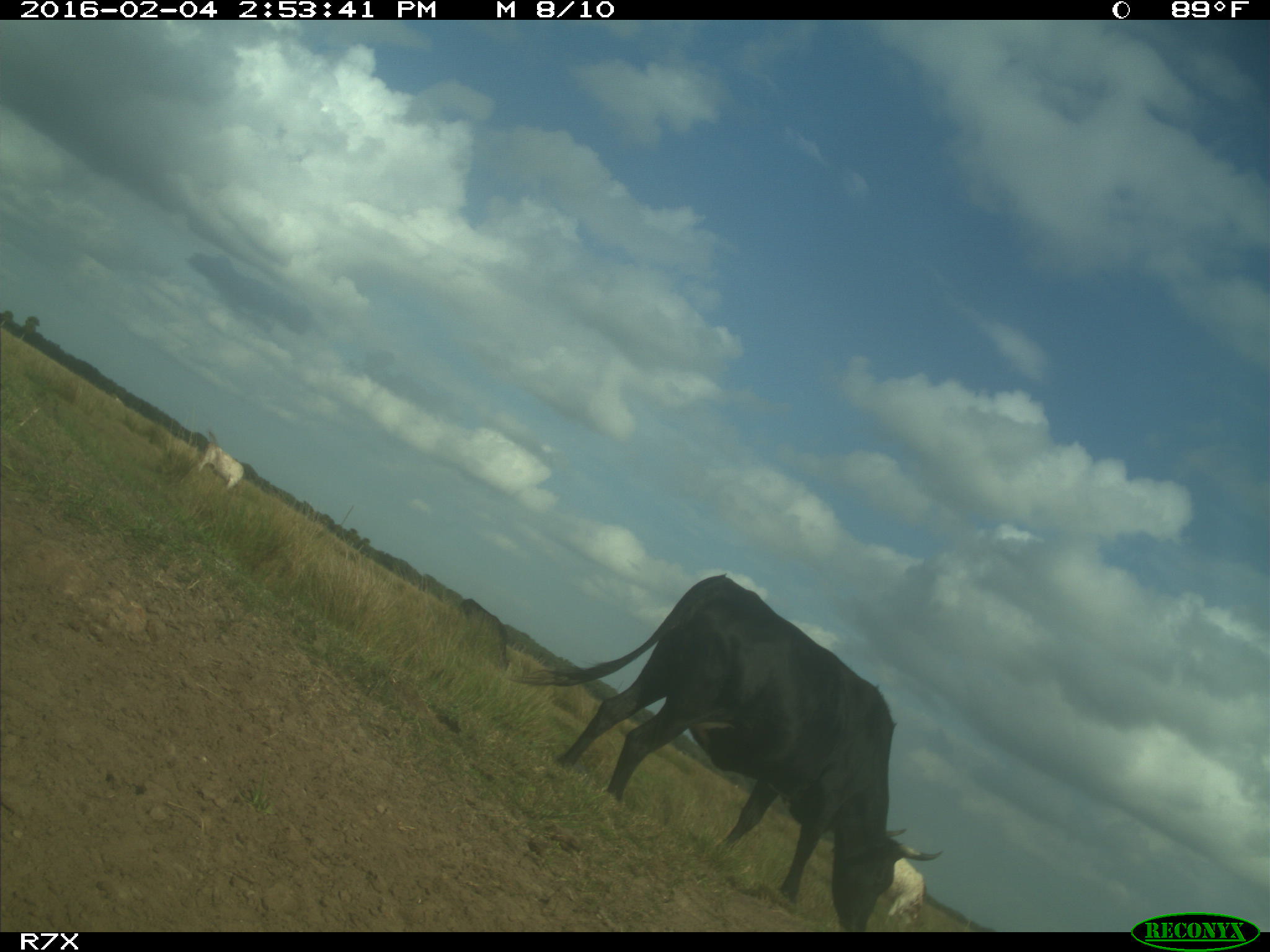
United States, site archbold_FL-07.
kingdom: Animalia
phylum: Chordata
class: Mammalia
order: Artiodactyla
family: Bovidae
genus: Bos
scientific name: Bos taurus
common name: domestic cow